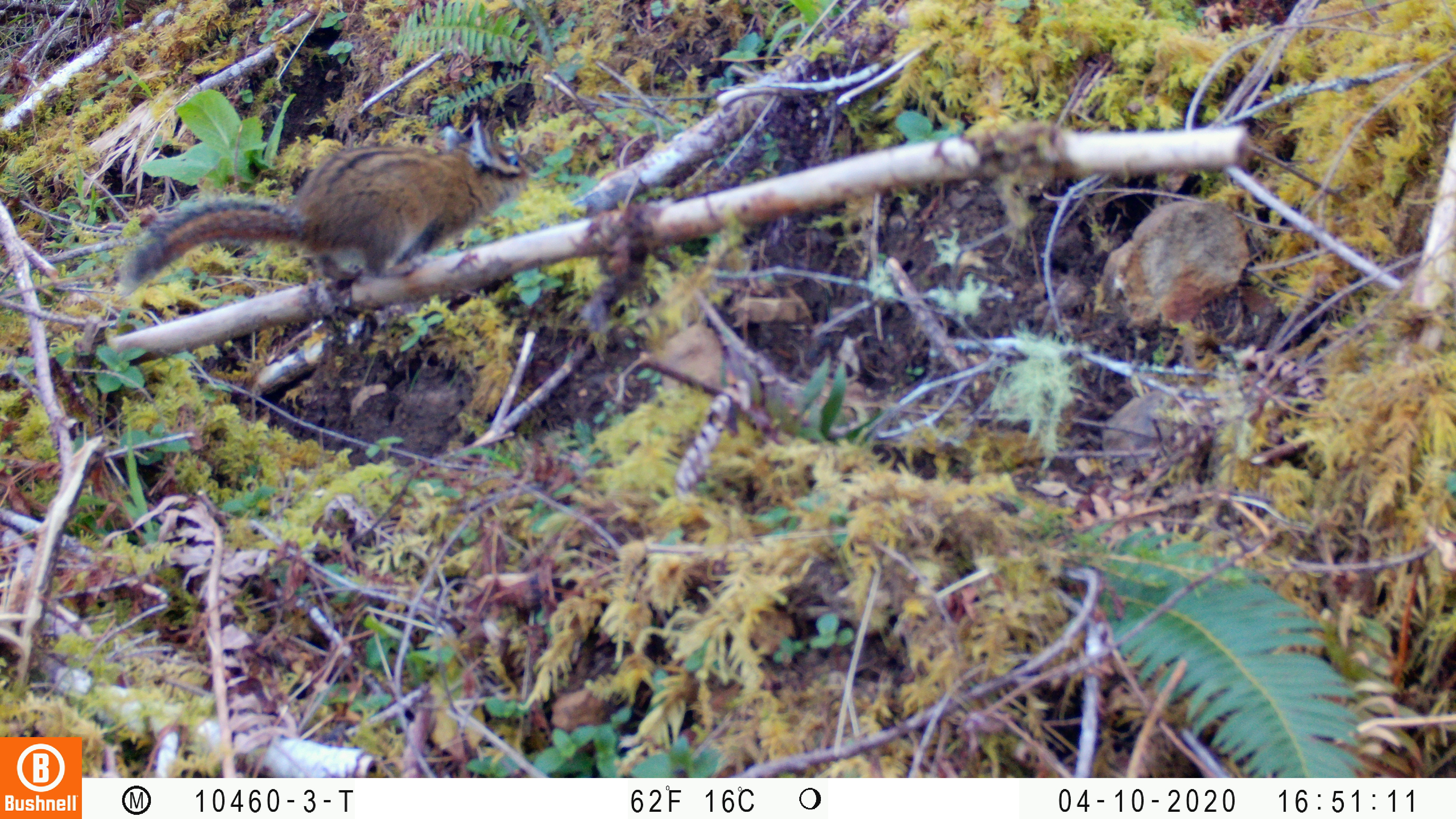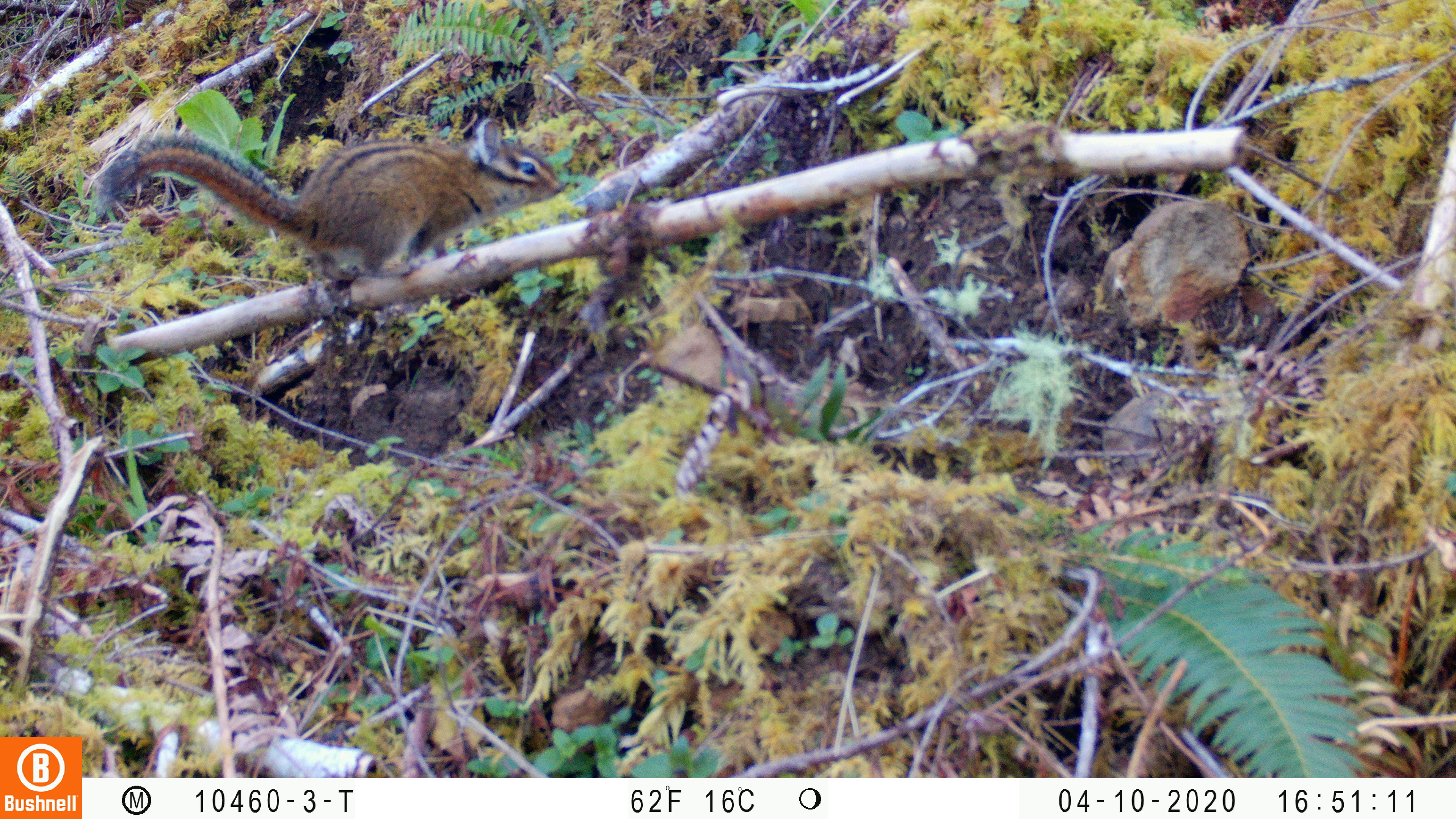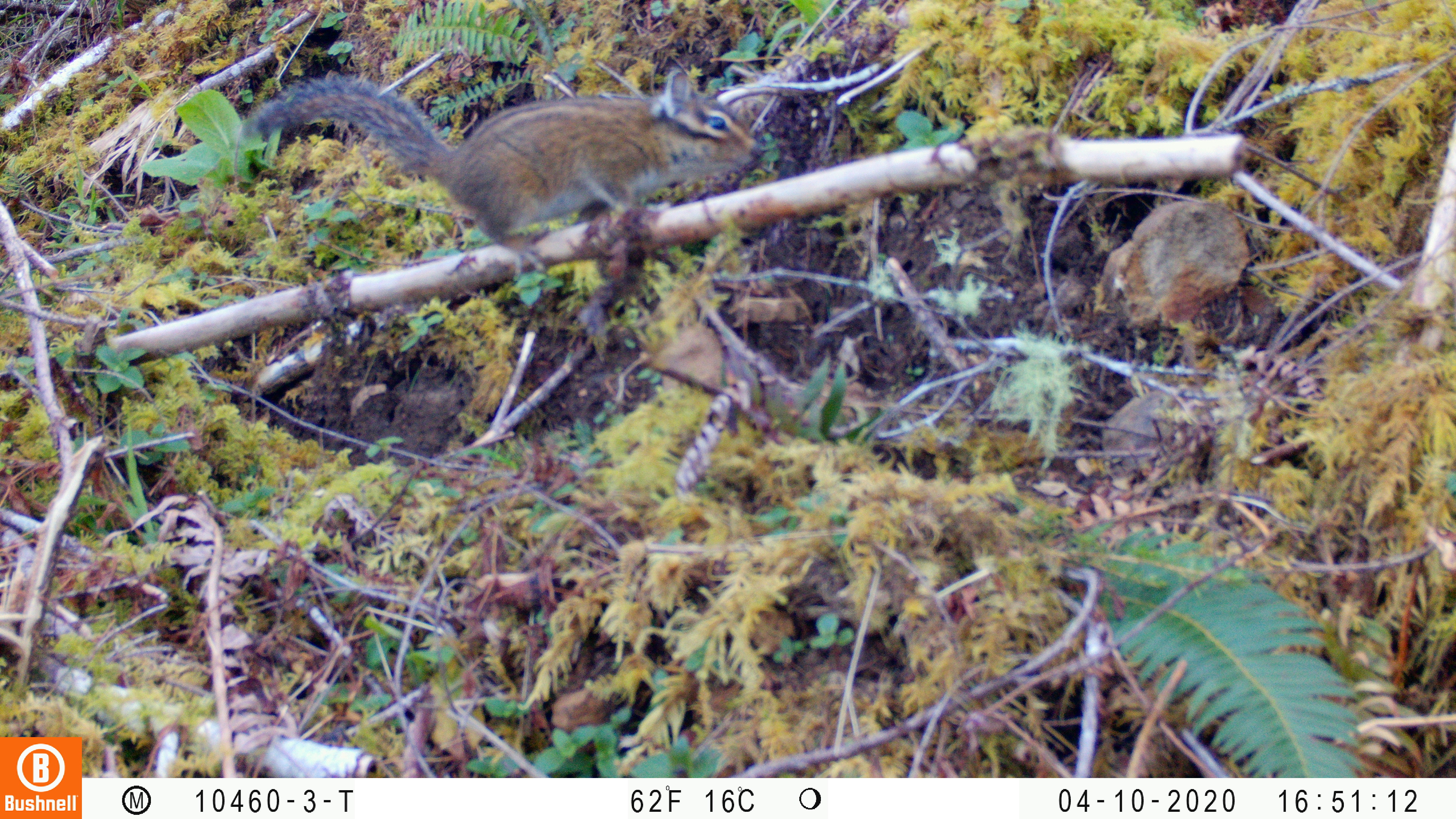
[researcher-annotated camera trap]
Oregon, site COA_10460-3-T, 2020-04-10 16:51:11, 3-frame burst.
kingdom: Animalia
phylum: Chordata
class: Mammalia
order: Rodentia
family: Sciuridae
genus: Neotamias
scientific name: Neotamias townsendii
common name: townsend's chipmunk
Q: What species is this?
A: Townsend's chipmunk (Neotamias townsendii).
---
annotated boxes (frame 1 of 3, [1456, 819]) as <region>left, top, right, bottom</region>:
townsend's chipmunk: <region>99, 106, 541, 305</region>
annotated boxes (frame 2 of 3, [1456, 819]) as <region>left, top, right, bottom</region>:
townsend's chipmunk: <region>80, 88, 562, 293</region>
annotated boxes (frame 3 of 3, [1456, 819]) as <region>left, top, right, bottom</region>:
townsend's chipmunk: <region>237, 42, 768, 256</region>